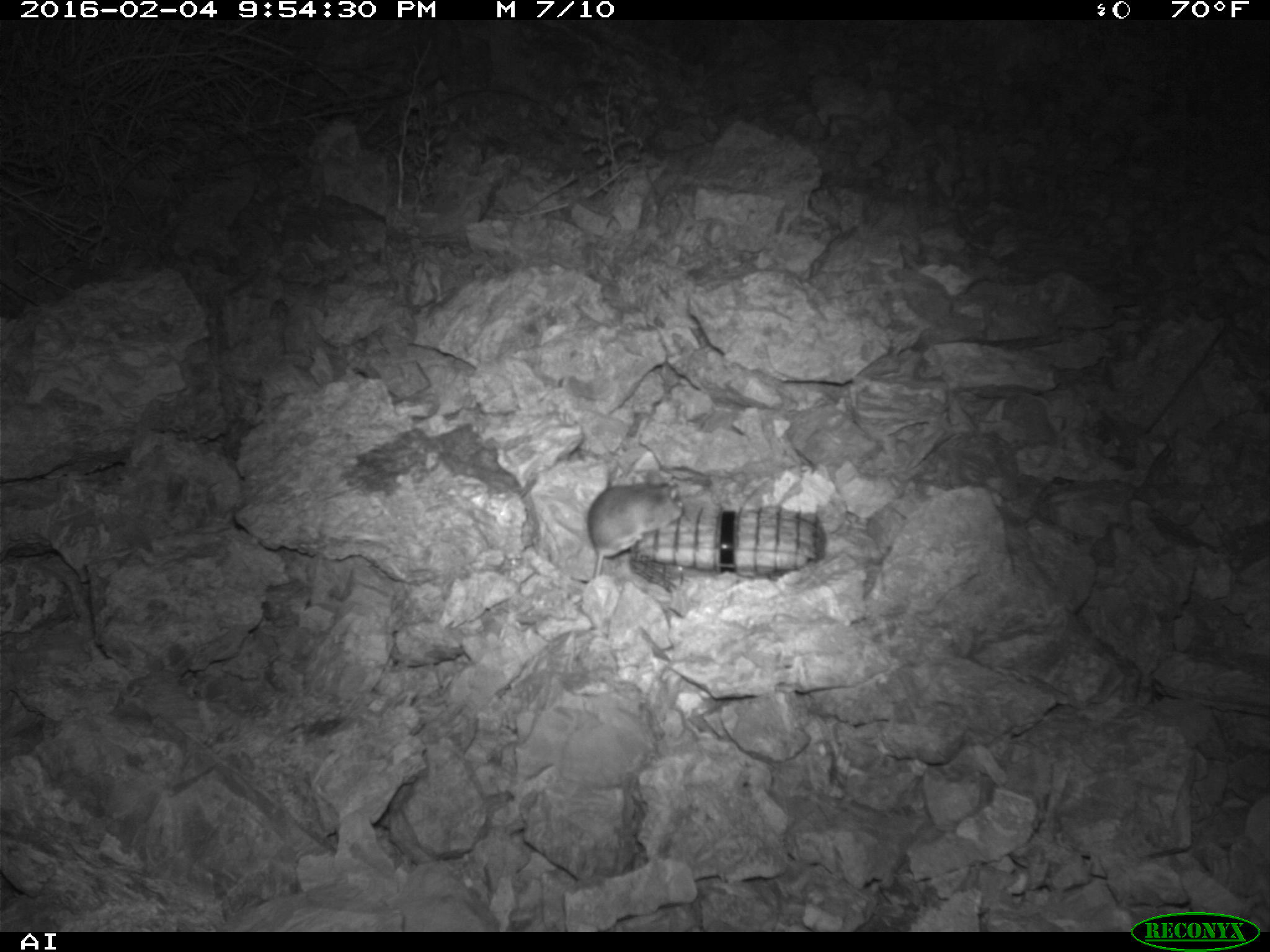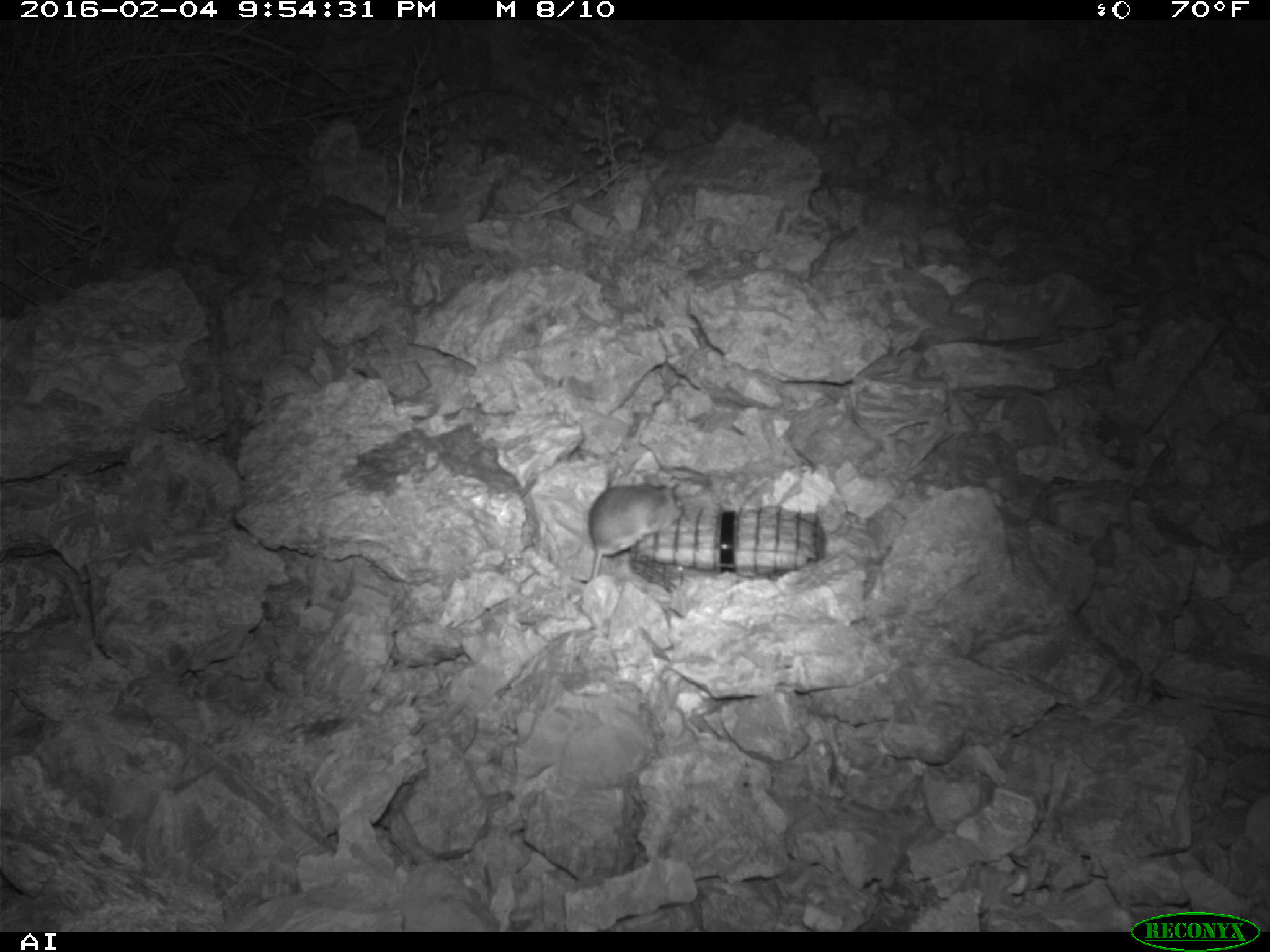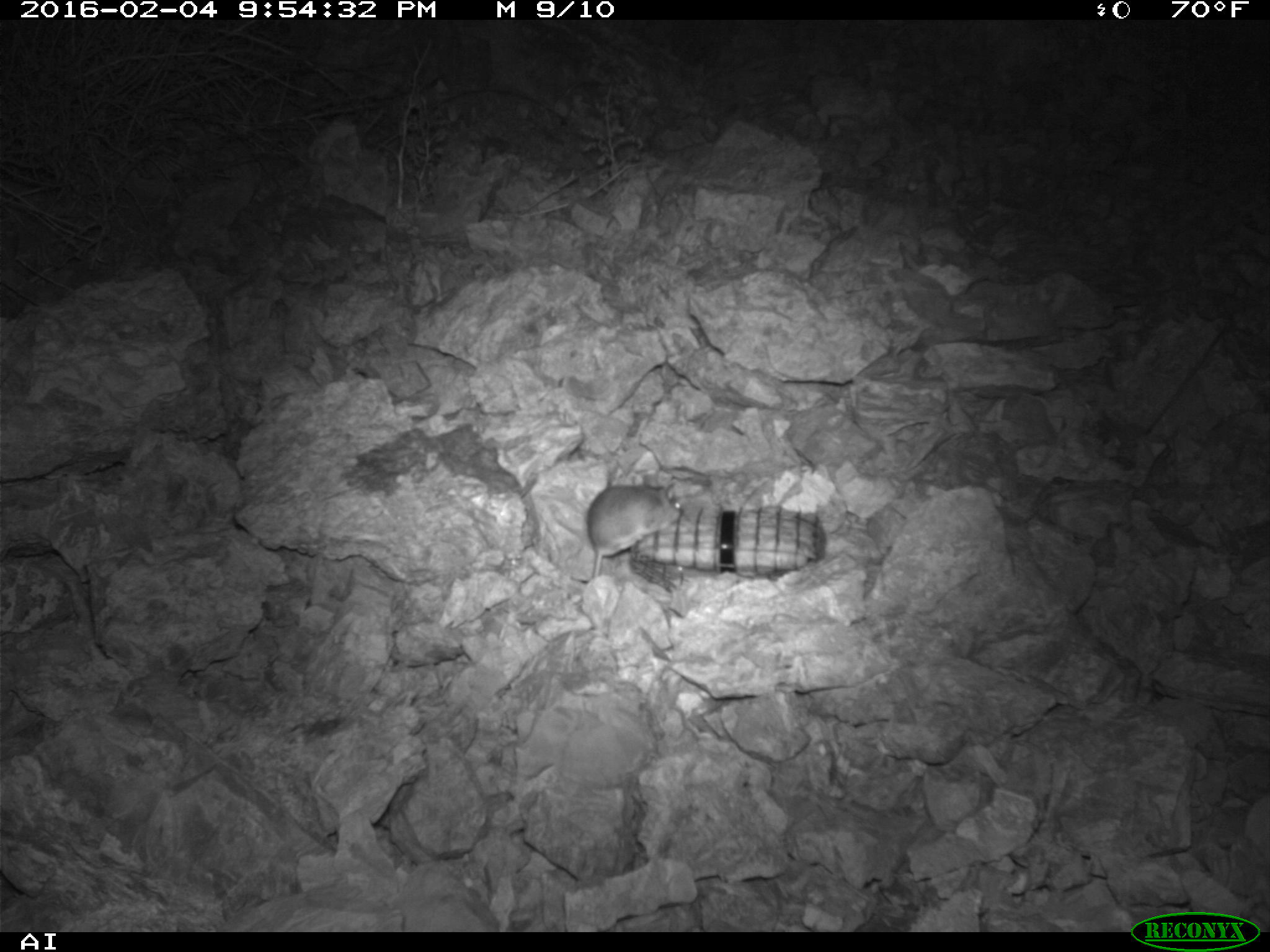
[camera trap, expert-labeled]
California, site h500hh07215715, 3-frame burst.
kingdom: Animalia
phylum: Chordata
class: Mammalia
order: Rodentia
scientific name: Rodentia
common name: rodent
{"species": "rodent (Rodentia)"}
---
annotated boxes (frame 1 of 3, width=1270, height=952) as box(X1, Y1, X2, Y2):
rodent: box(584, 478, 686, 578)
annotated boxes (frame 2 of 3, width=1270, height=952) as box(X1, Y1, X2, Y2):
rodent: box(586, 473, 685, 585)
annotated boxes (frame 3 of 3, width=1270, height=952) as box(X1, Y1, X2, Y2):
rodent: box(585, 470, 685, 579)